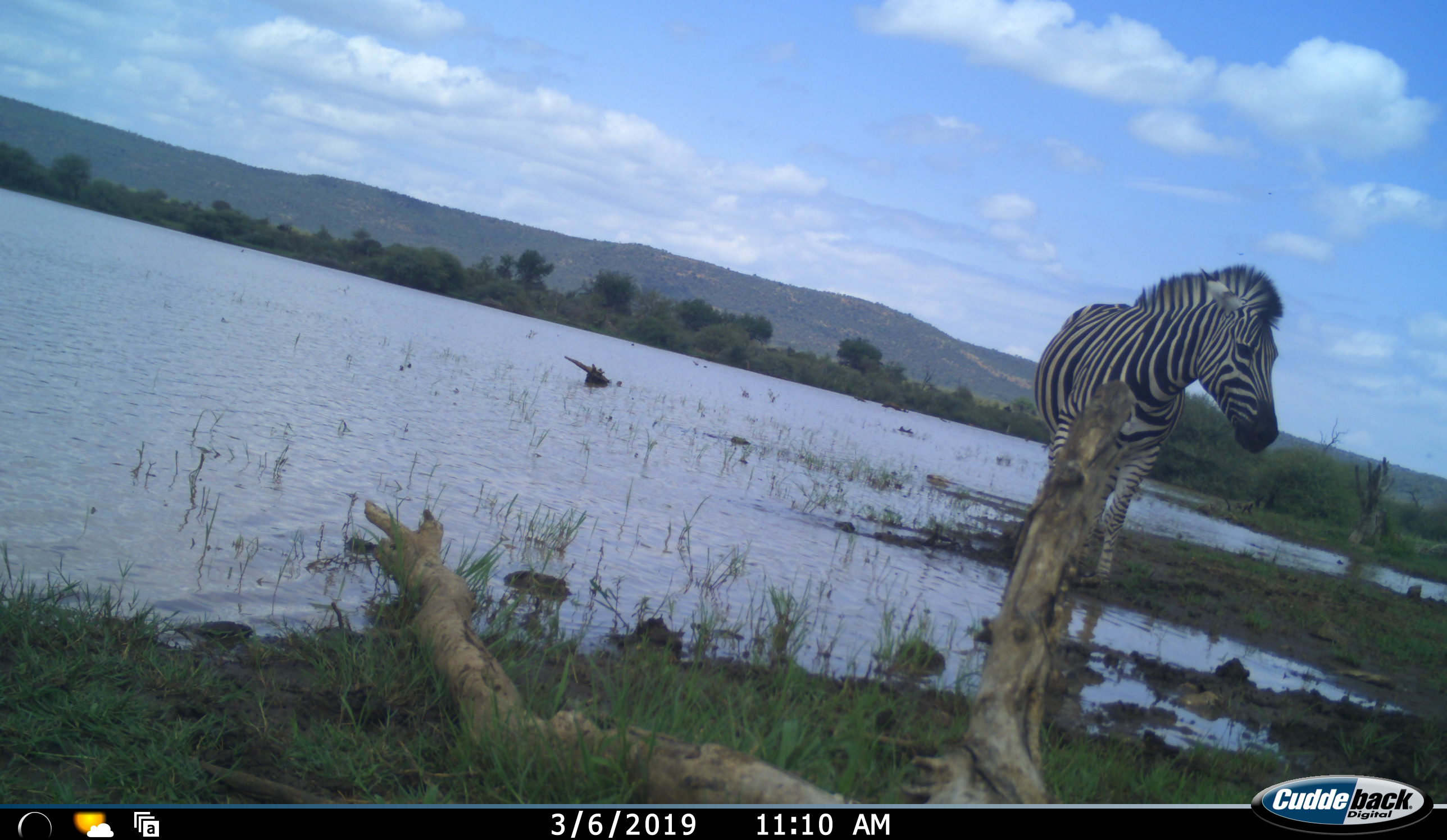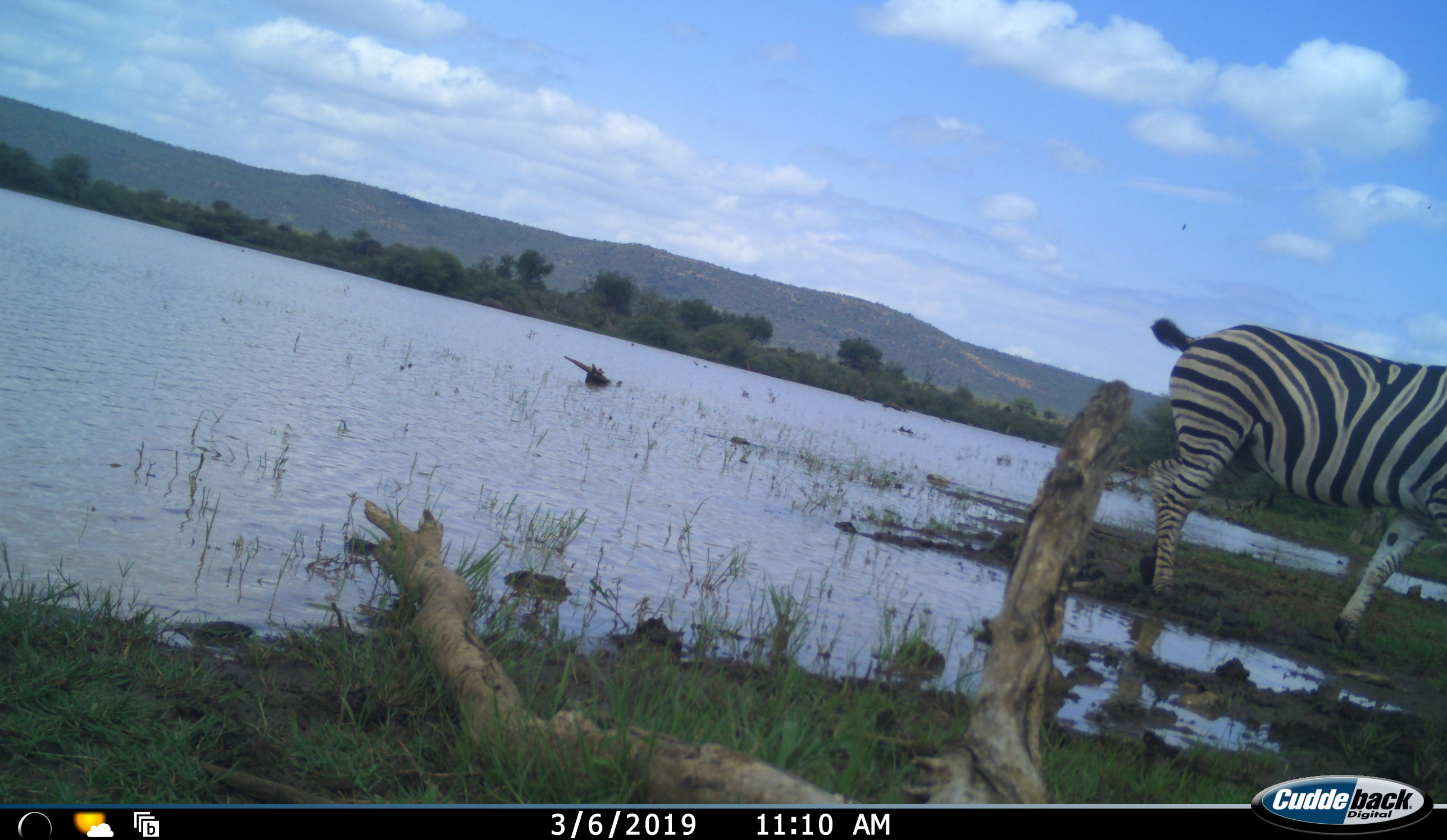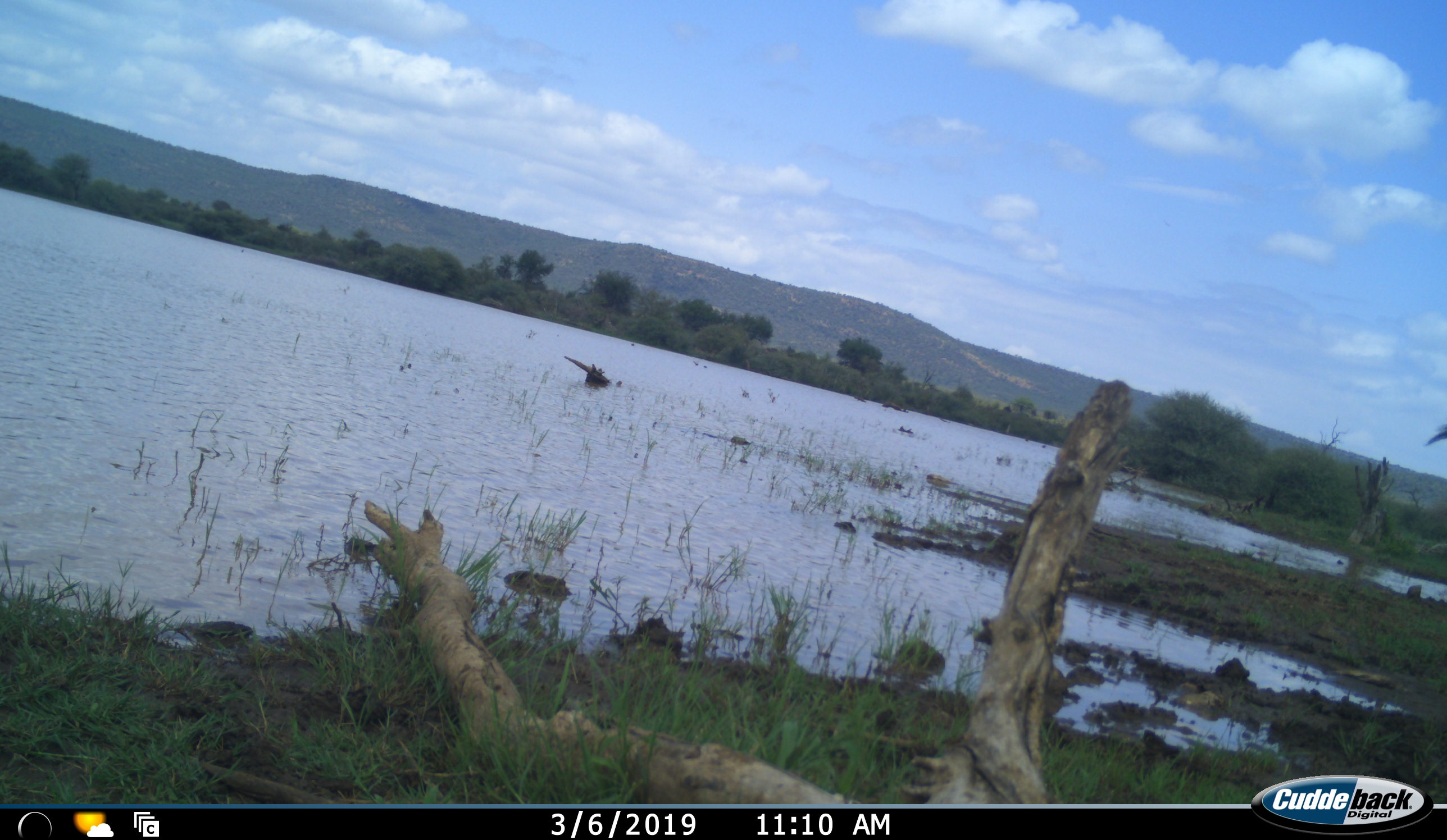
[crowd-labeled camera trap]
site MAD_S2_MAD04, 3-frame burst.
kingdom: Animalia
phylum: Chordata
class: Mammalia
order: Perissodactyla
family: Equidae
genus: Equus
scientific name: Equus quagga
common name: plains zebra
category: zebraplains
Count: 1.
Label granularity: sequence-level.